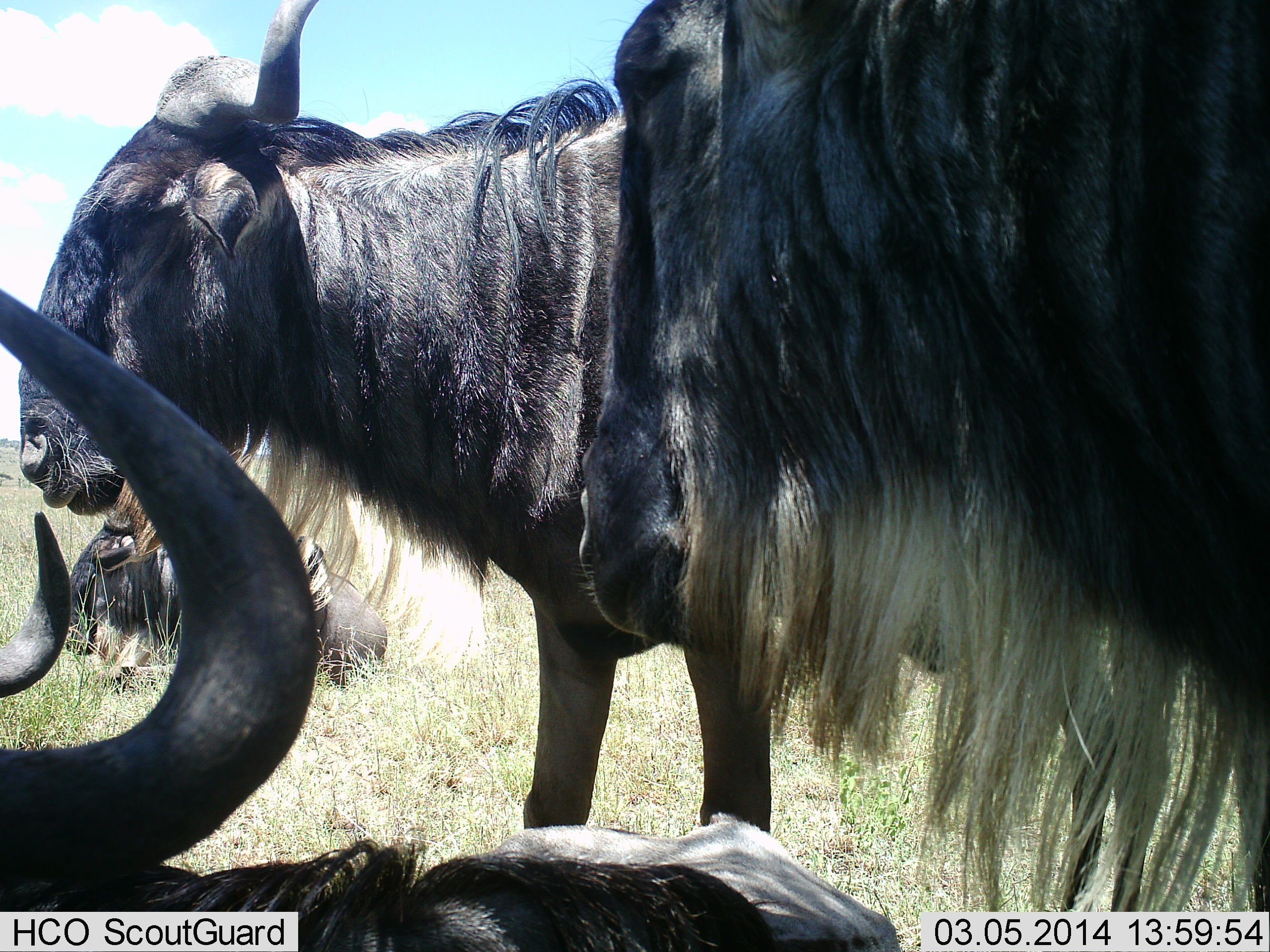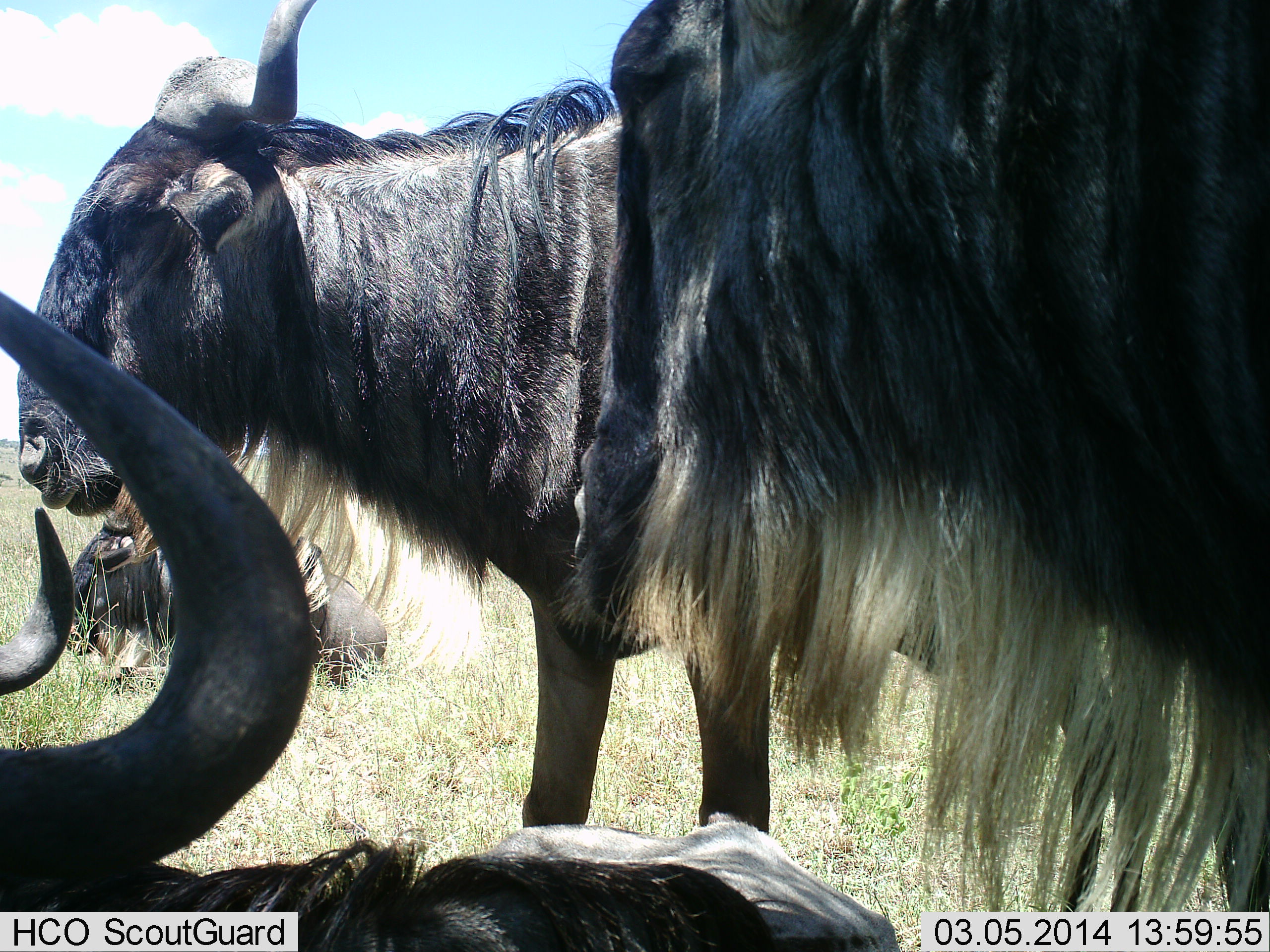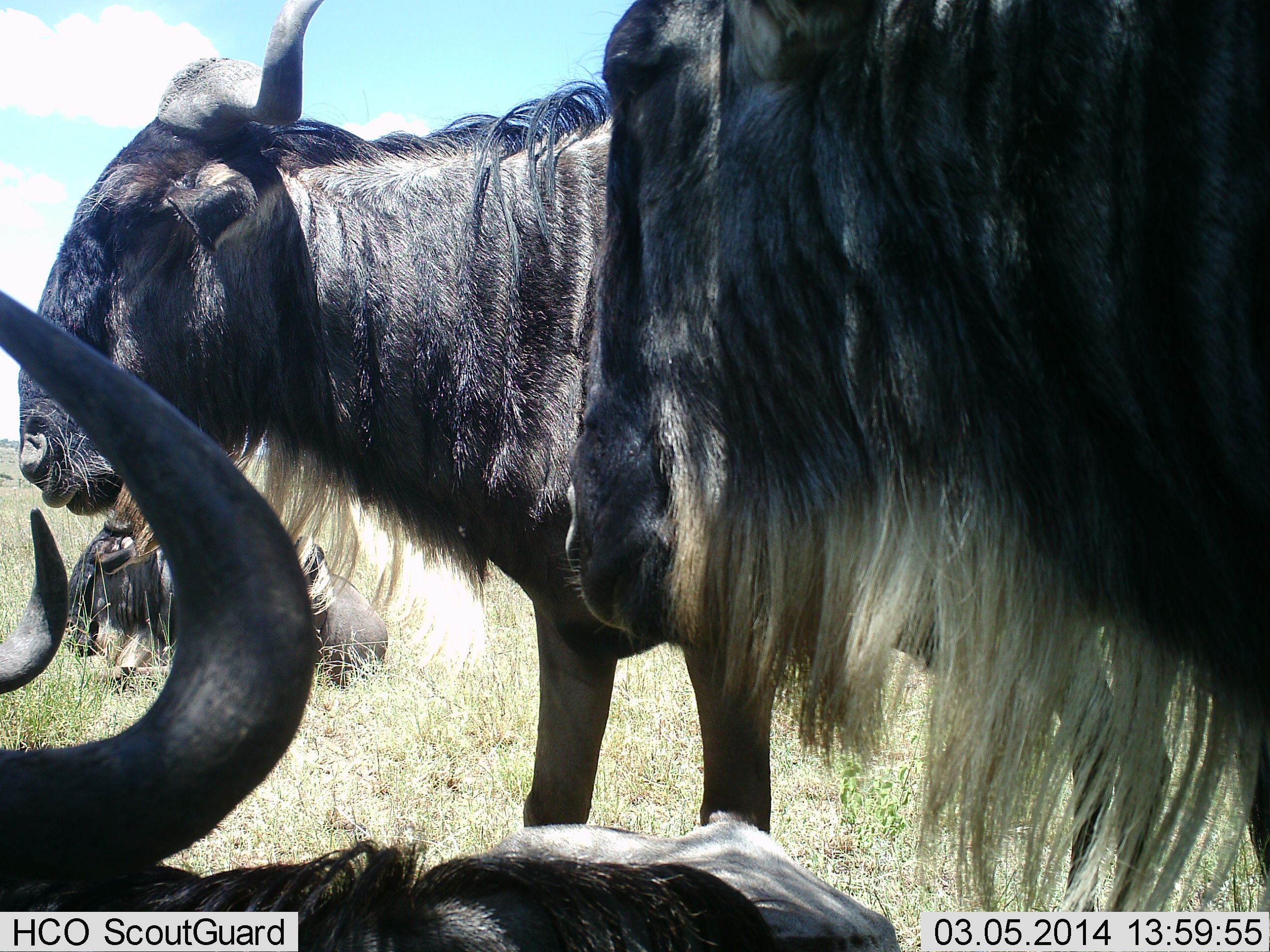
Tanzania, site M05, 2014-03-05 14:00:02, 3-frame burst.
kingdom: Animalia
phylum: Chordata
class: Mammalia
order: Artiodactyla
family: Bovidae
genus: Connochaetes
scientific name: Connochaetes taurinus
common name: blue wildebeest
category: wildebeest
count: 5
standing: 70%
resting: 100%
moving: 0%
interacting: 0%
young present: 0%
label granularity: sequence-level